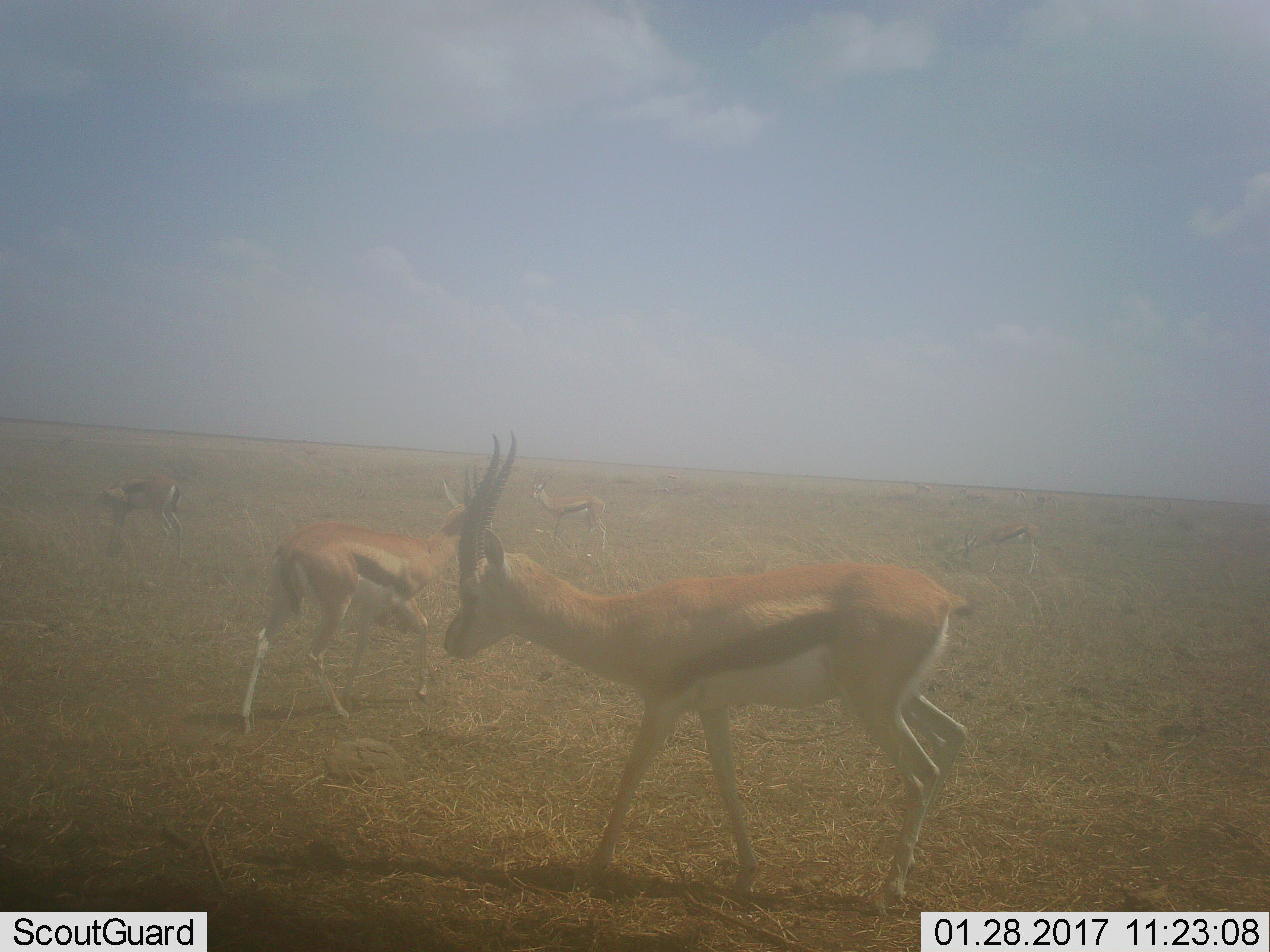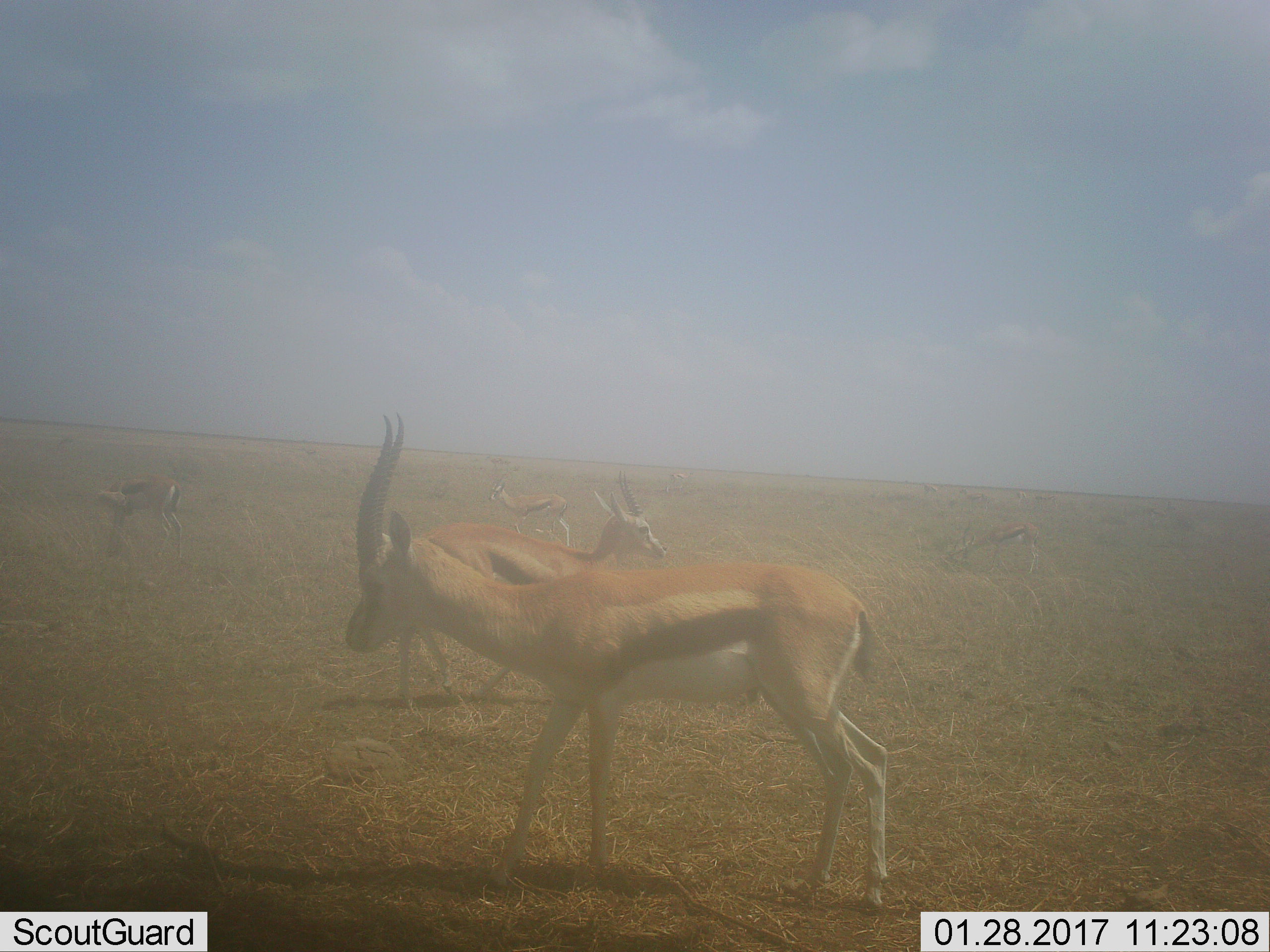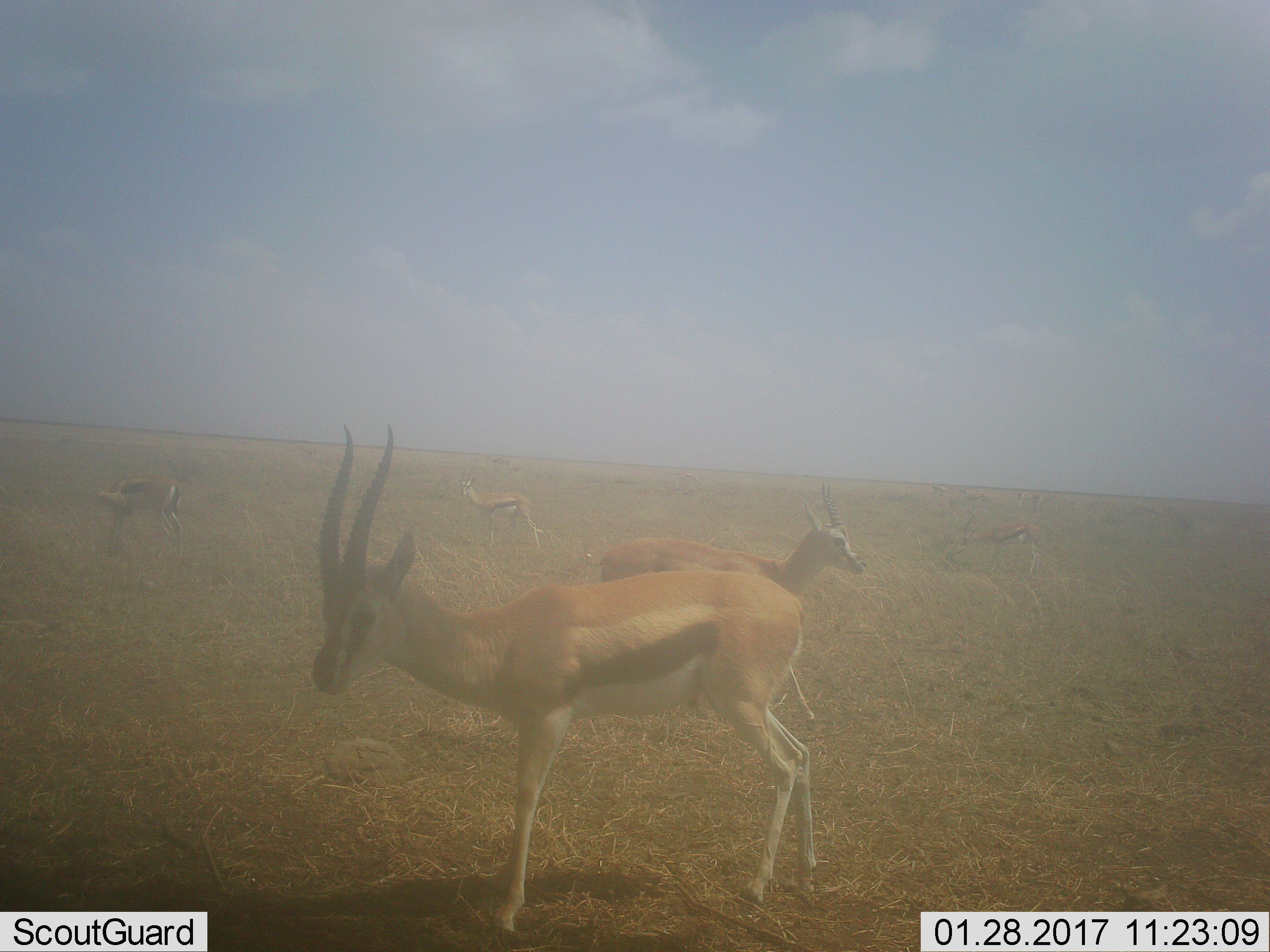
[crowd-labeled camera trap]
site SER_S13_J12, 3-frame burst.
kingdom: Animalia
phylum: Chordata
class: Mammalia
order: Artiodactyla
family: Bovidae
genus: Eudorcas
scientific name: Eudorcas thomsonii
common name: thomson's gazelle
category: gazellethomsons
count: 5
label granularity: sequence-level